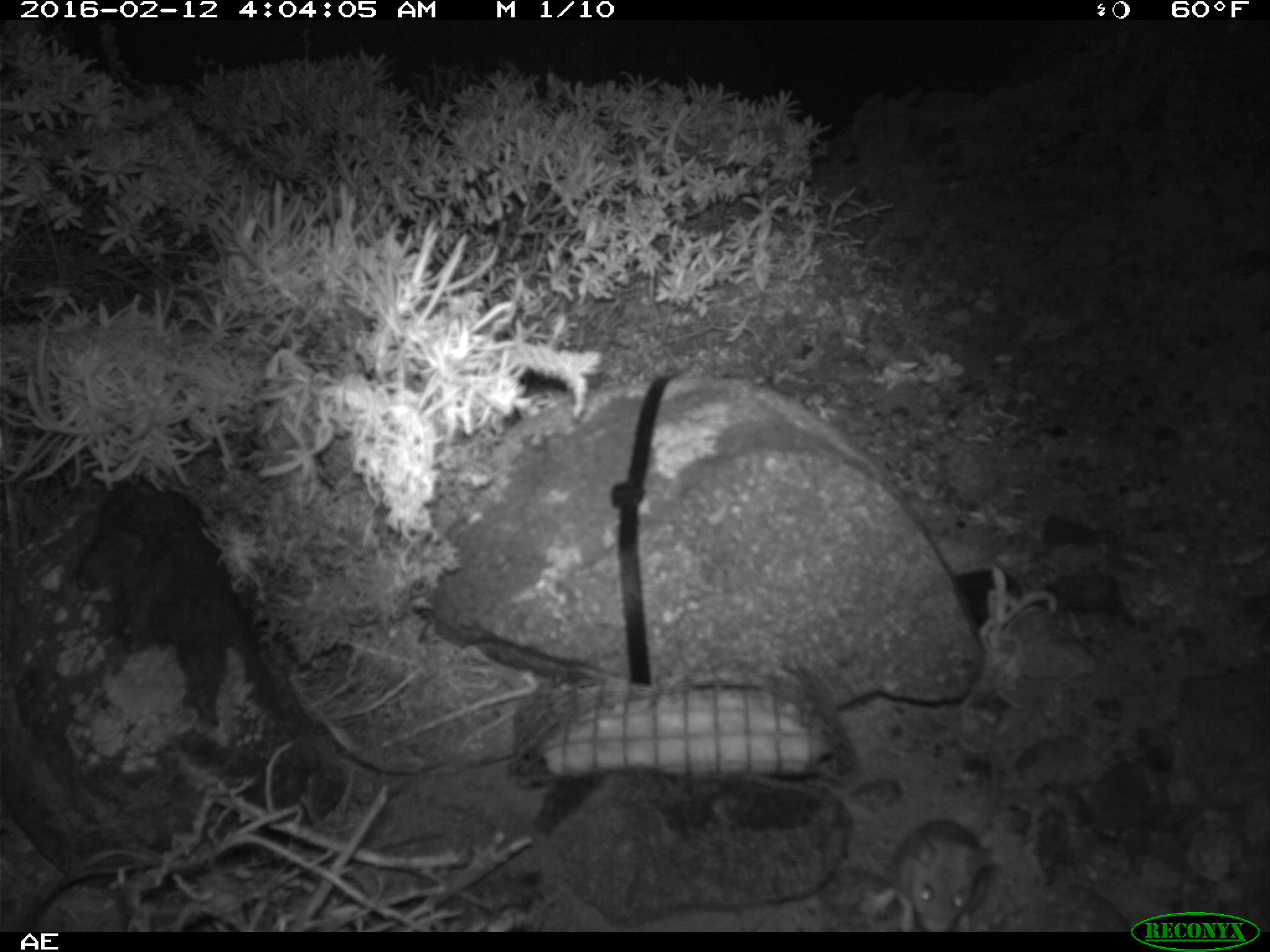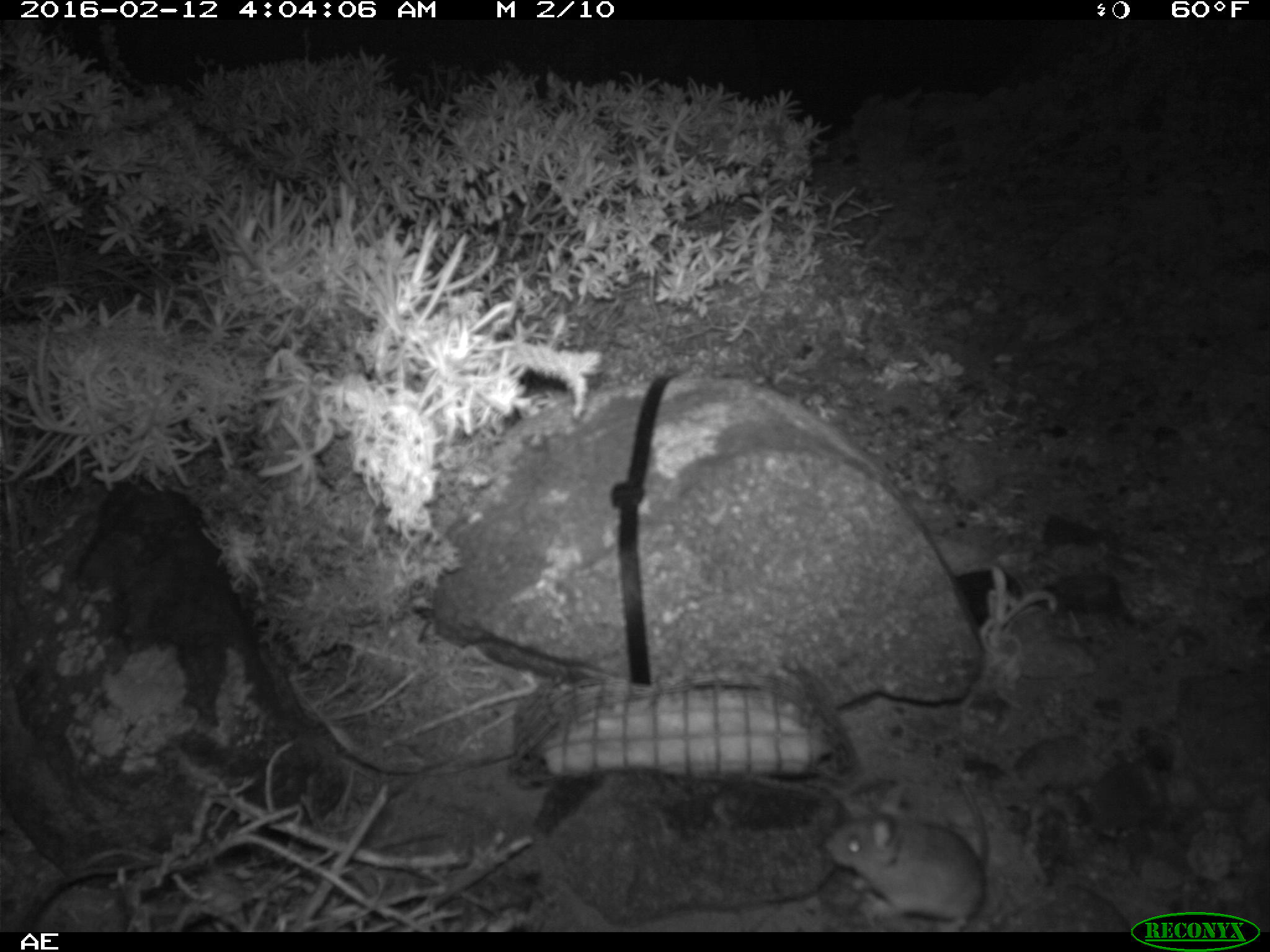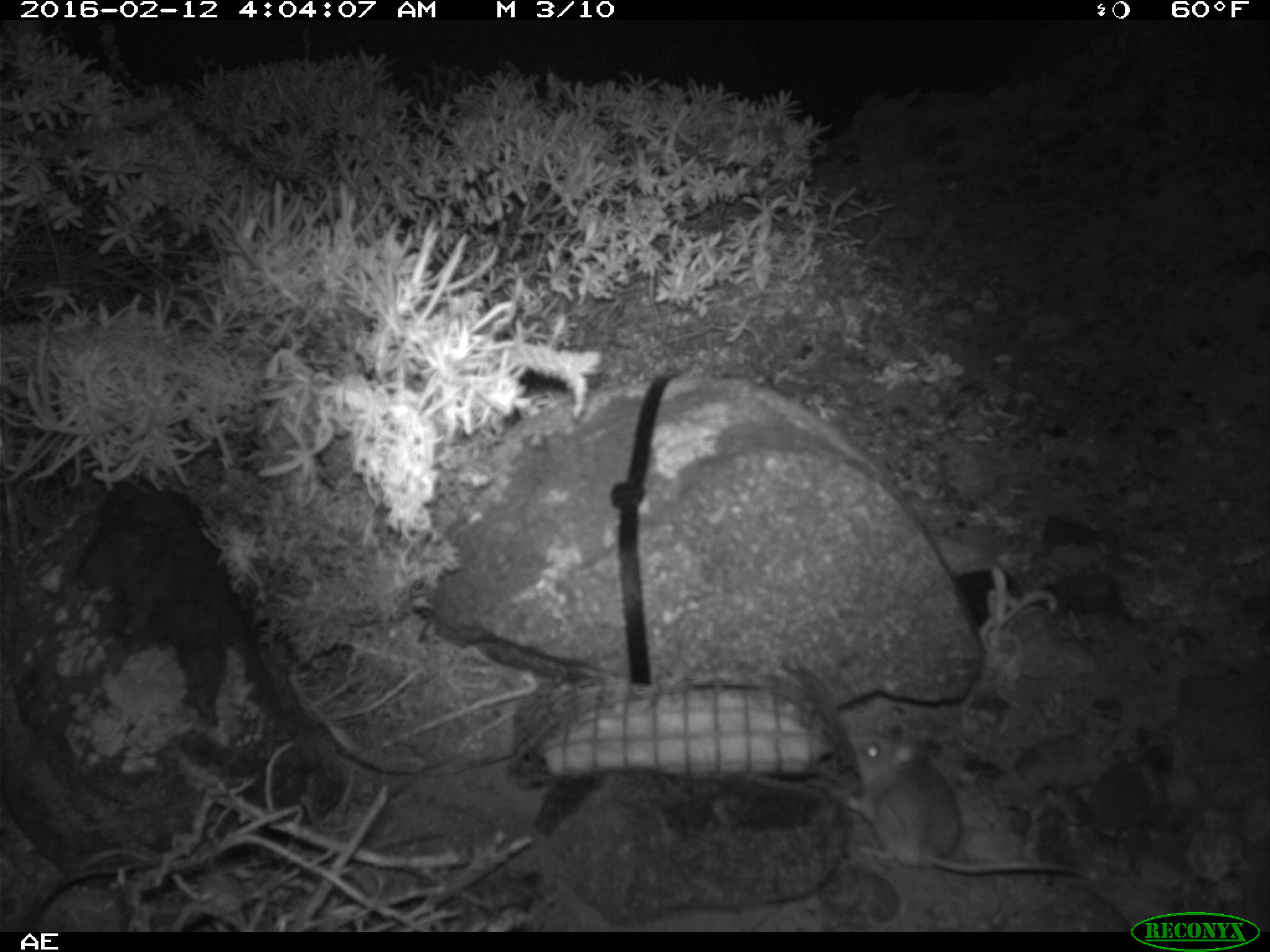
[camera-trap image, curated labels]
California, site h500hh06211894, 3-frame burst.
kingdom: Animalia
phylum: Chordata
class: Mammalia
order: Rodentia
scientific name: Rodentia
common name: rodent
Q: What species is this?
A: Rodent (Rodentia).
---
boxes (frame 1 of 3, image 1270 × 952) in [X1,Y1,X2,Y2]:
rodent: [860,821,992,932]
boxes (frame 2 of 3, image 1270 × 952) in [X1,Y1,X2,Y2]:
rodent: [822,779,993,929]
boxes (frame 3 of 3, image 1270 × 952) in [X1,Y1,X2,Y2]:
rodent: [841,731,1078,874]